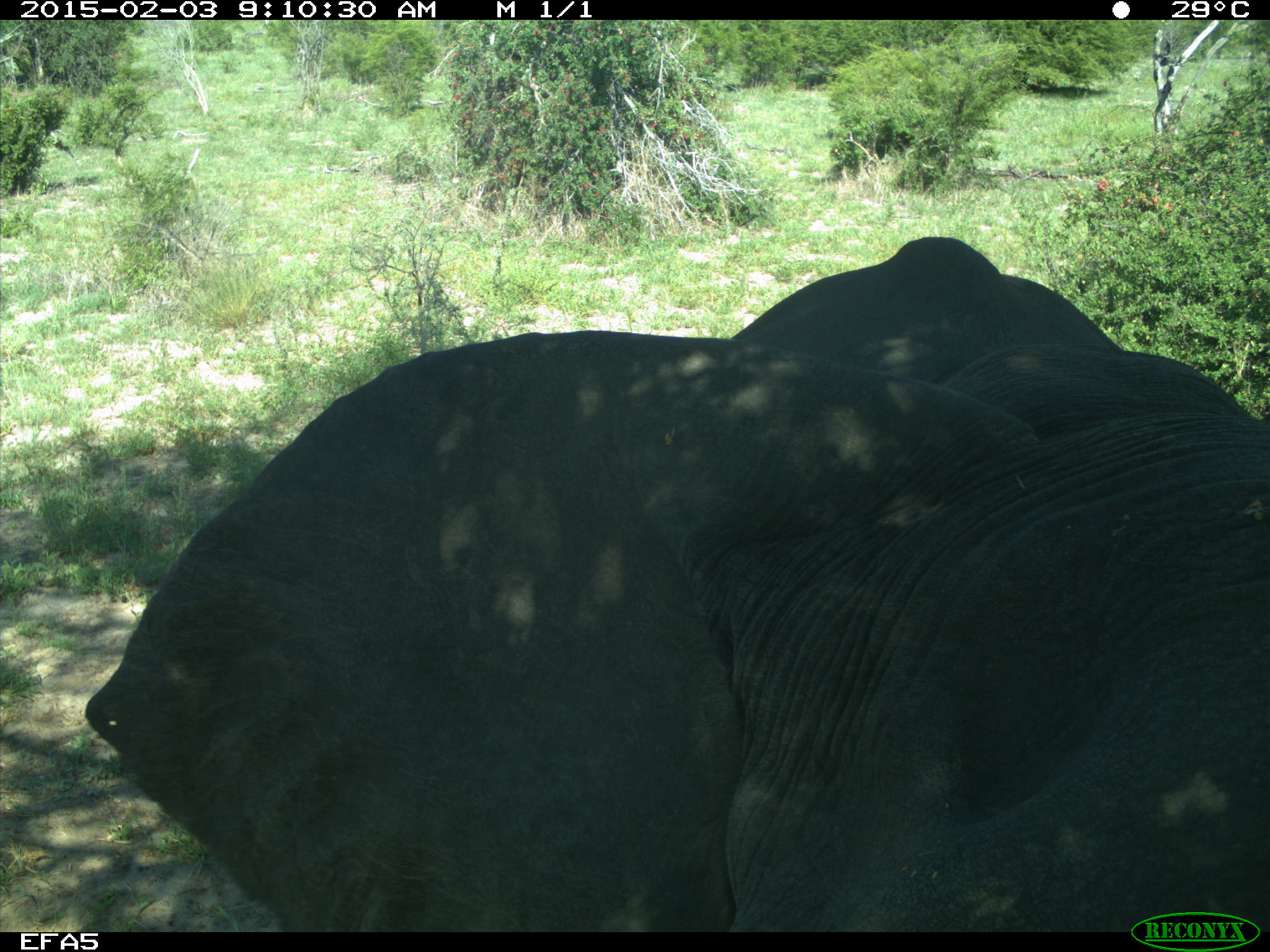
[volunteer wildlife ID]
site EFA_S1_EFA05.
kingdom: Animalia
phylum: Chordata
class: Mammalia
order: Proboscidea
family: Elephantidae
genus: Loxodonta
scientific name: Loxodonta africana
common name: african bush elephant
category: elephant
Elephant (african bush elephant) (Loxodonta africana), count 1. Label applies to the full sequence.